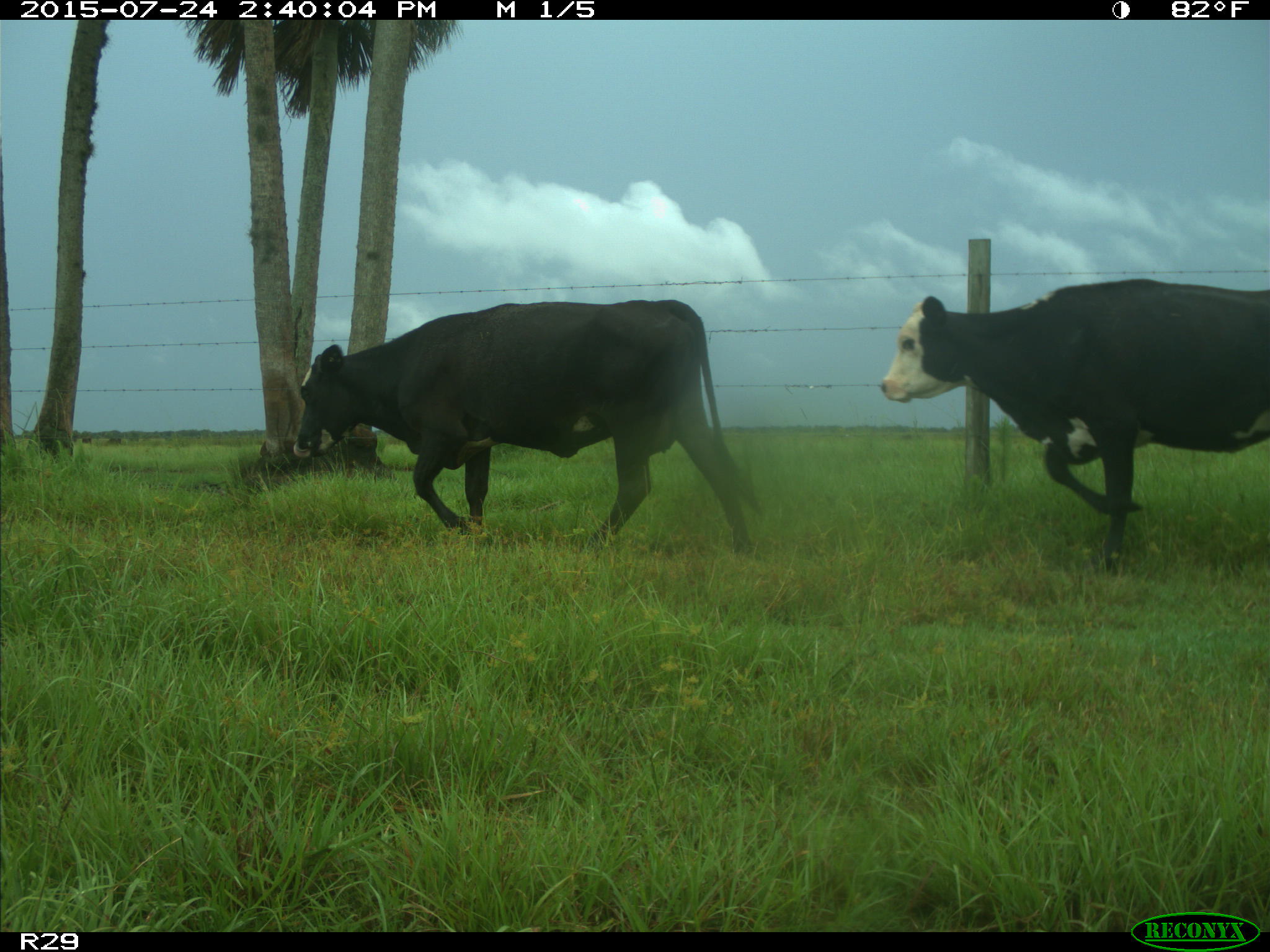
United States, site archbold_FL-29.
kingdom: Animalia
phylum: Chordata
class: Mammalia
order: Artiodactyla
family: Bovidae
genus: Bos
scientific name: Bos taurus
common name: domestic cow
Bos taurus (domestic cow).